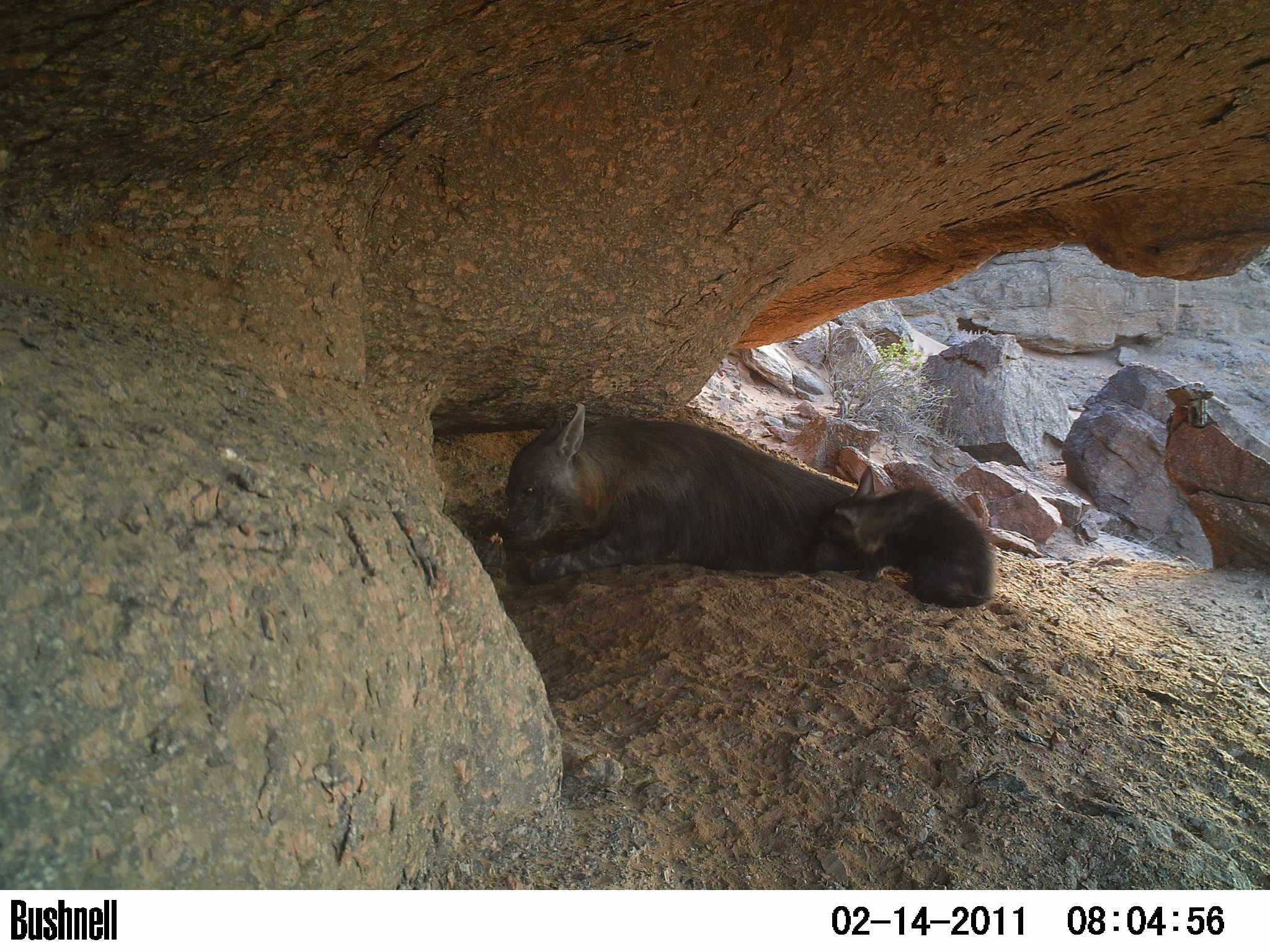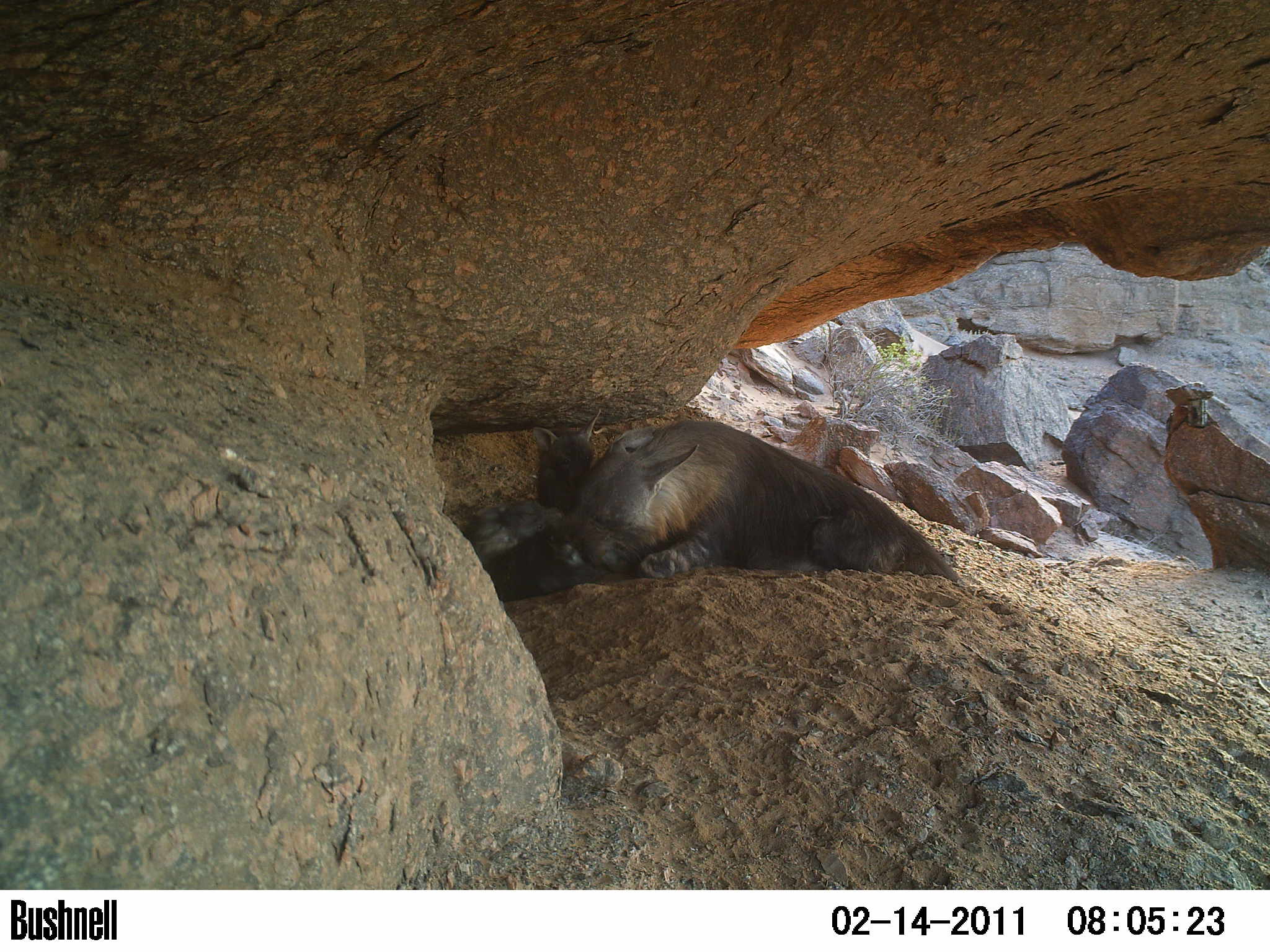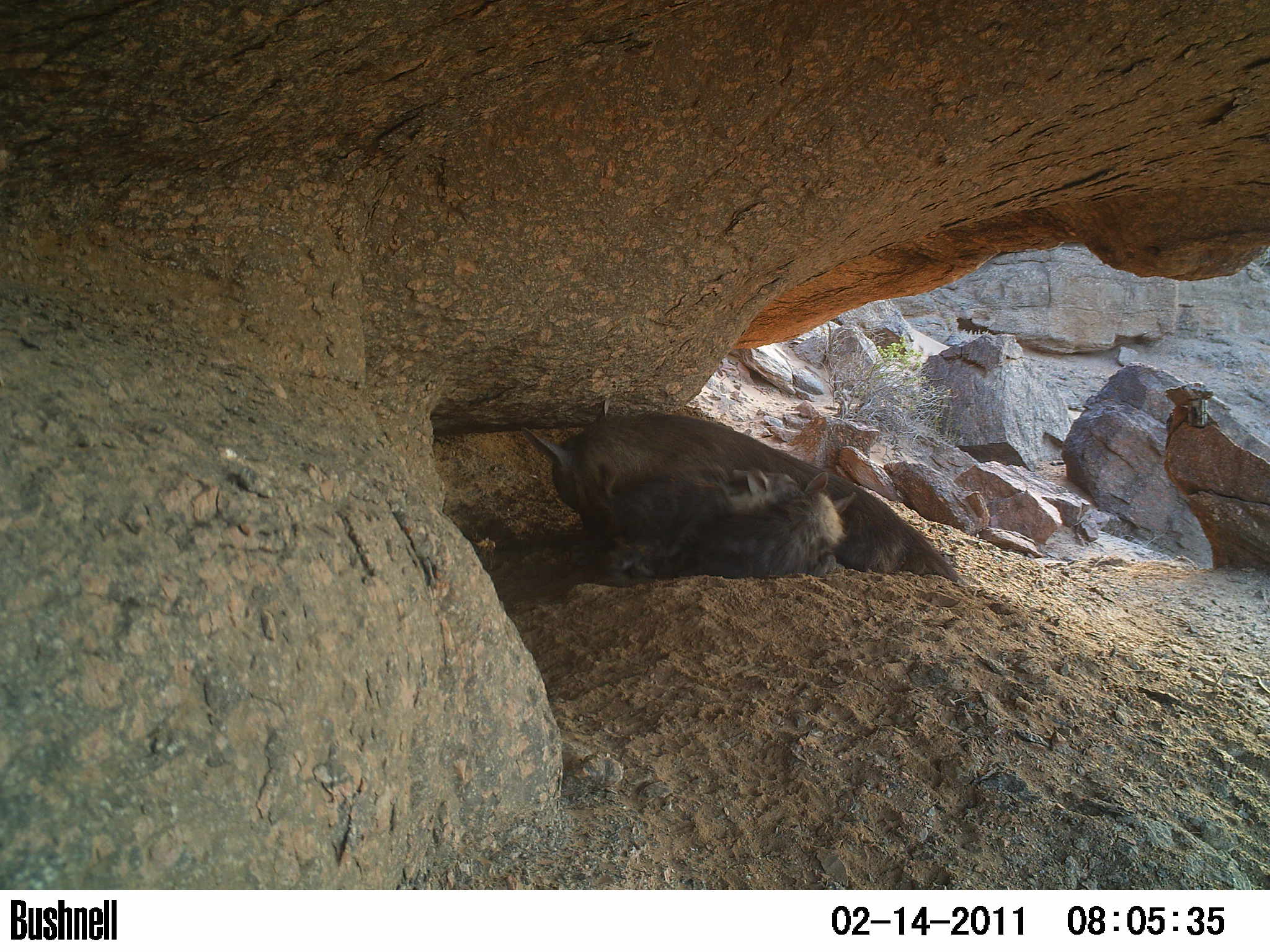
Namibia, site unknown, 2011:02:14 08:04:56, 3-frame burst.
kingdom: Animalia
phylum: Chordata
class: Mammalia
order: Carnivora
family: Hyaenidae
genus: Parahyaena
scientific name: Parahyaena brunnea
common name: brown hyena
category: hyaena brunnea